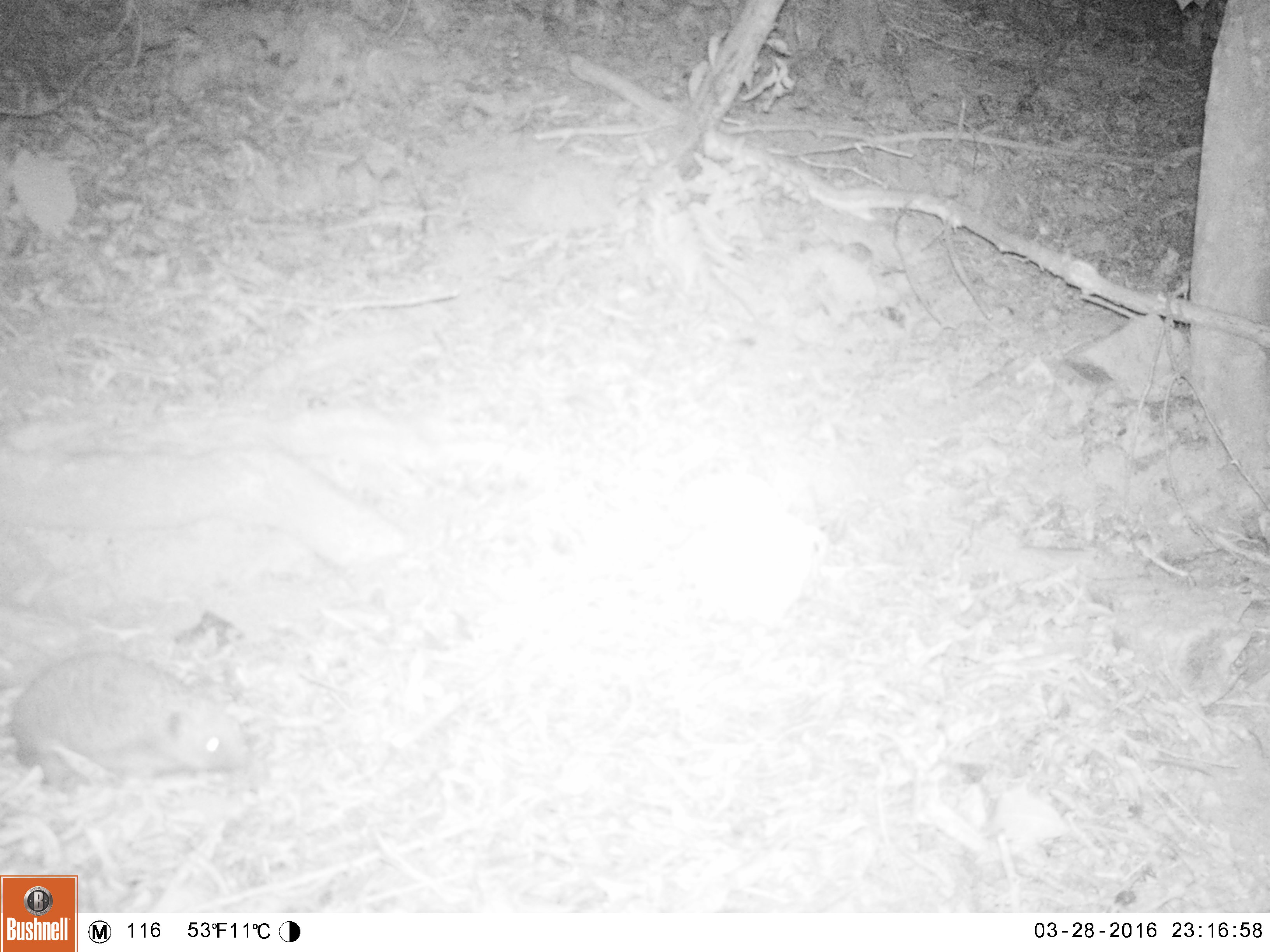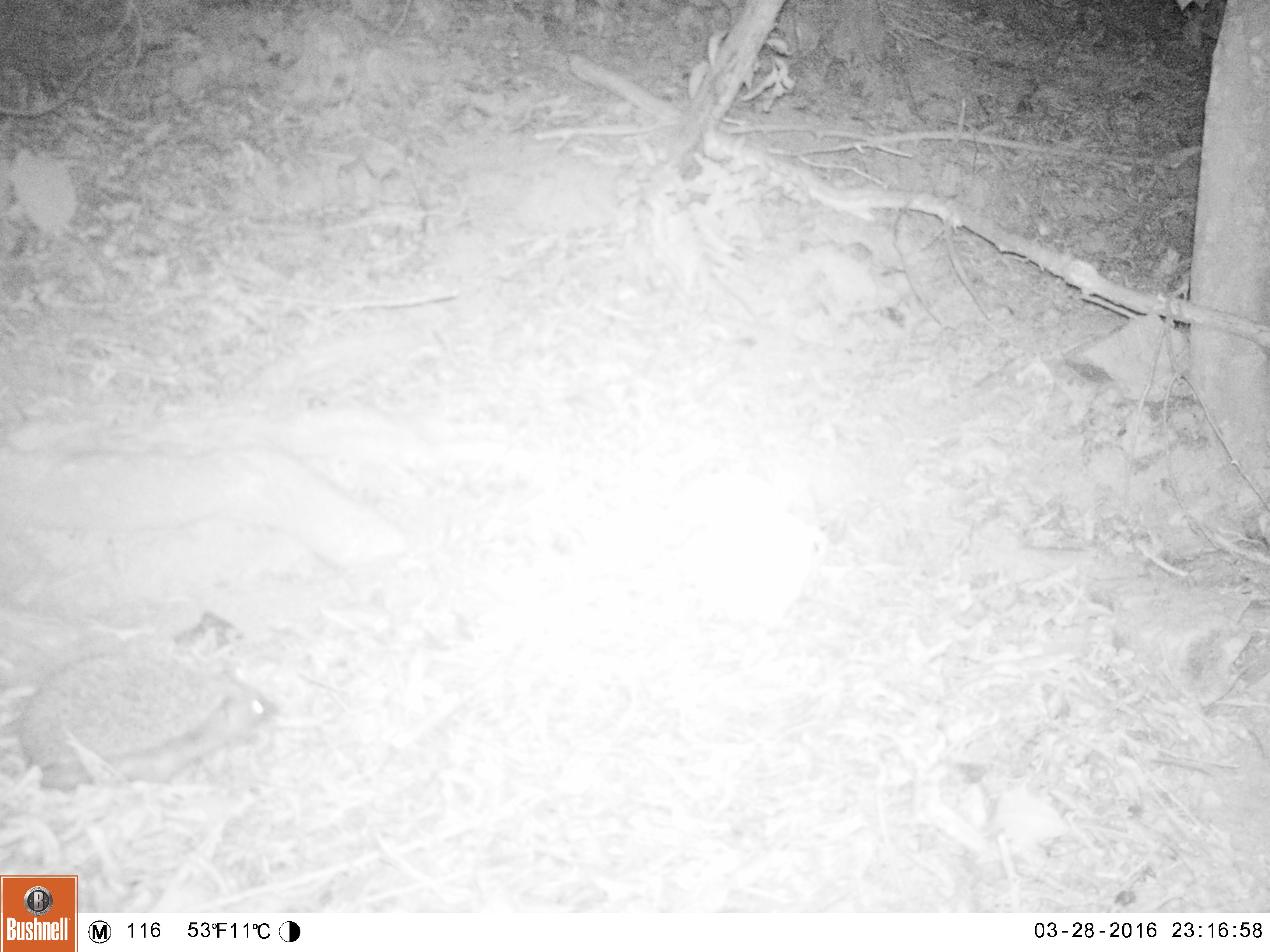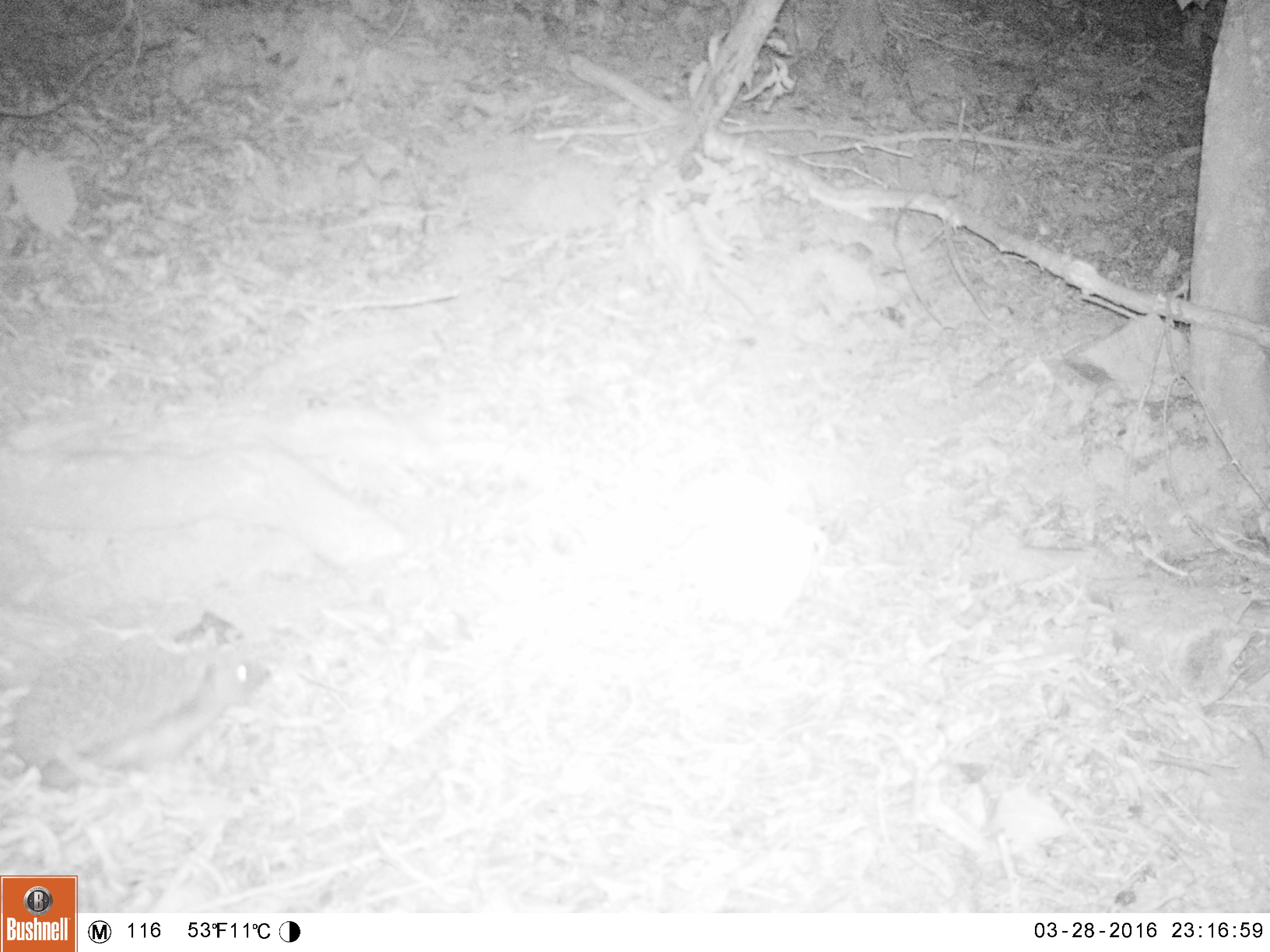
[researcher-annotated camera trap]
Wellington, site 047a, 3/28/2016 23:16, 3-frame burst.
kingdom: Animalia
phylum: Chordata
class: Mammalia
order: Eulipotyphla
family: Erinaceidae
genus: Erinaceus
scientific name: Erinaceus europaeus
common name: hedgehog